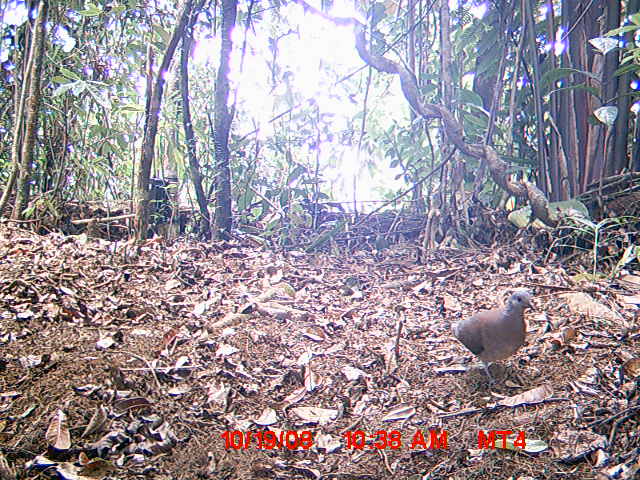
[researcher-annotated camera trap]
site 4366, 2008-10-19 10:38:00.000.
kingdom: Animalia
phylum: Chordata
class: Aves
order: Columbiformes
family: Columbidae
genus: Streptopelia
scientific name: Streptopelia picturata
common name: madagascar turtle-dove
Streptopelia picturata (madagascar turtle-dove), count 1.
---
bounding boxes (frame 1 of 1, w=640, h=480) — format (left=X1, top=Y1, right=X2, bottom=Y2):
streptopelia picturata: (left=451, top=290, right=536, bottom=389)